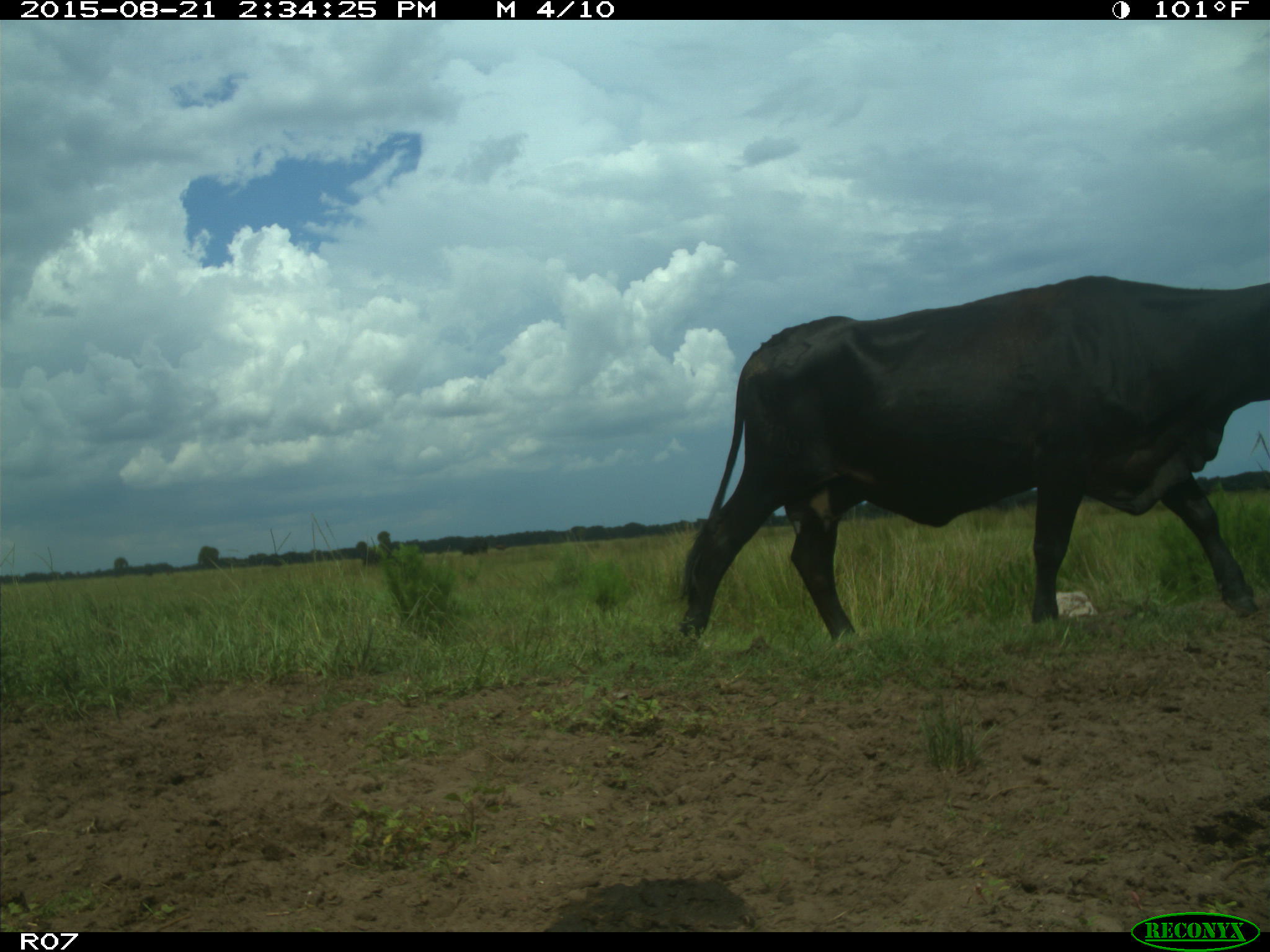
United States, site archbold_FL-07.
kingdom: Animalia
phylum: Chordata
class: Mammalia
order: Artiodactyla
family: Bovidae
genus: Bos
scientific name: Bos taurus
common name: domestic cow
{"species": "Bos taurus (domestic cow)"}